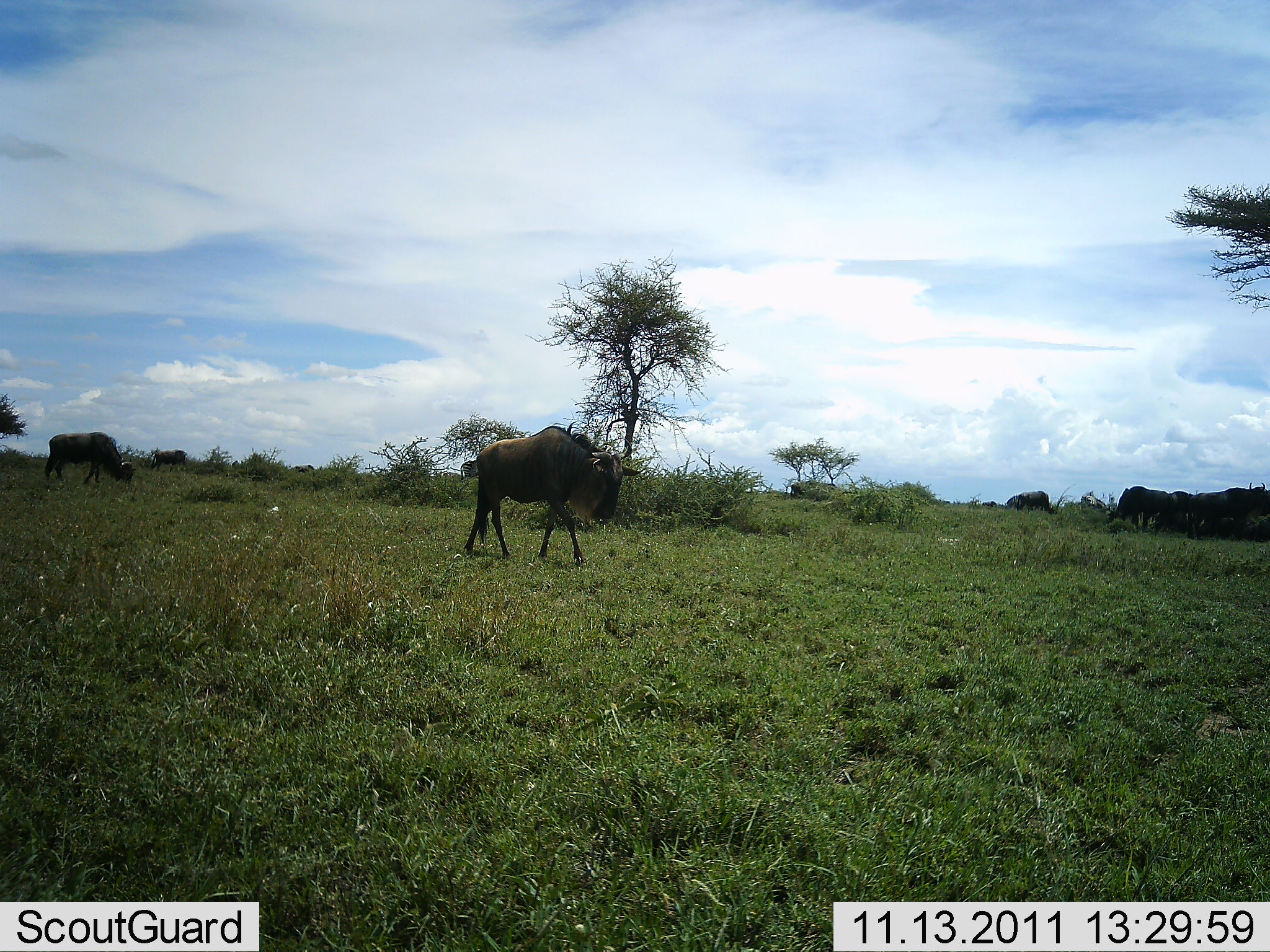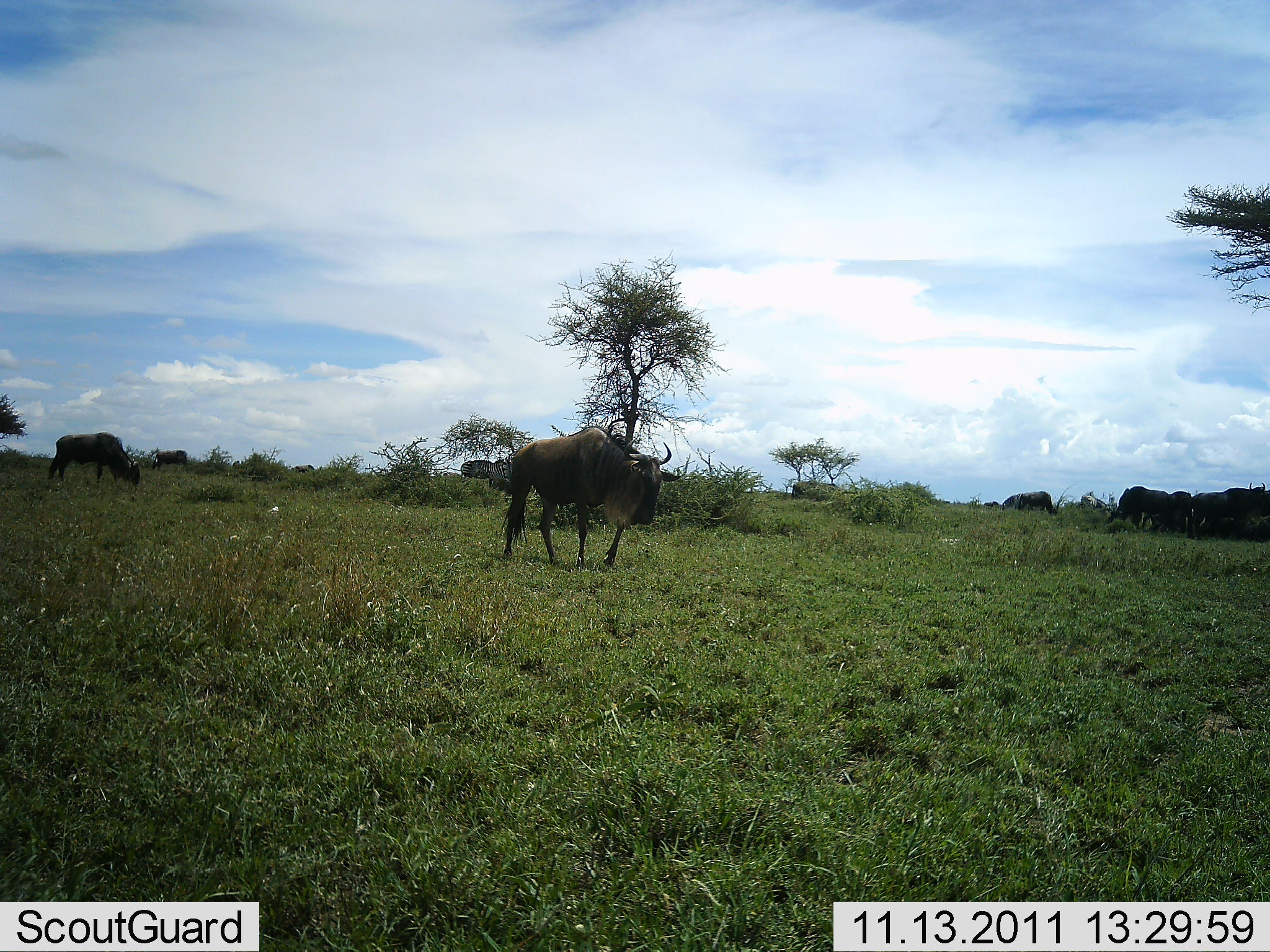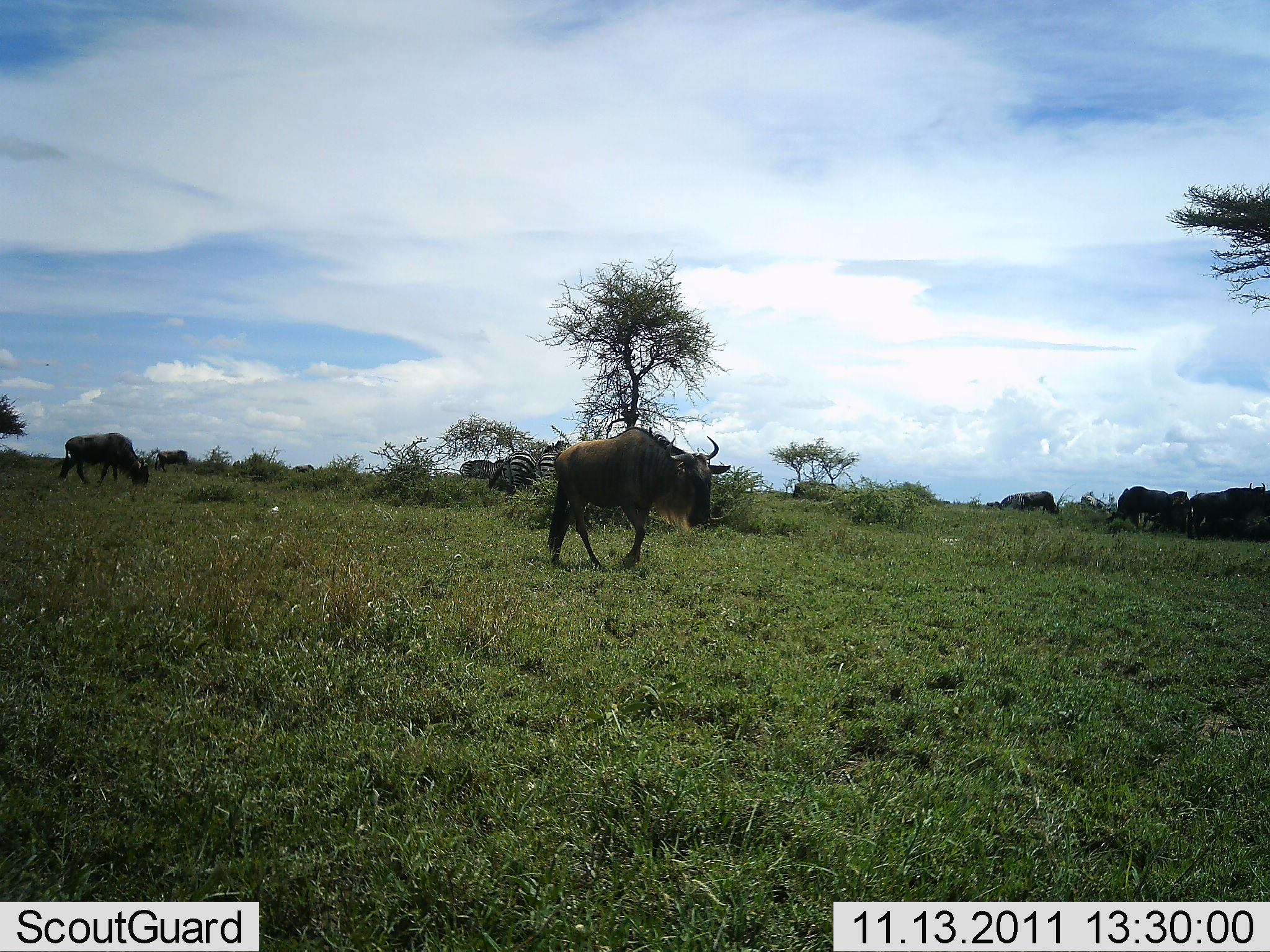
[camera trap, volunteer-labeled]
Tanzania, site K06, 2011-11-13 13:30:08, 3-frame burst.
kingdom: Animalia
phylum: Chordata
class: Mammalia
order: Artiodactyla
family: Bovidae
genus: Connochaetes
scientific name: Connochaetes taurinus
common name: blue wildebeest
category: wildebeest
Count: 2.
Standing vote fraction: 17%.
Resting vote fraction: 8%.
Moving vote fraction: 75%.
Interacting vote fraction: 8%.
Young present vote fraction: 0%.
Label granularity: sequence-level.